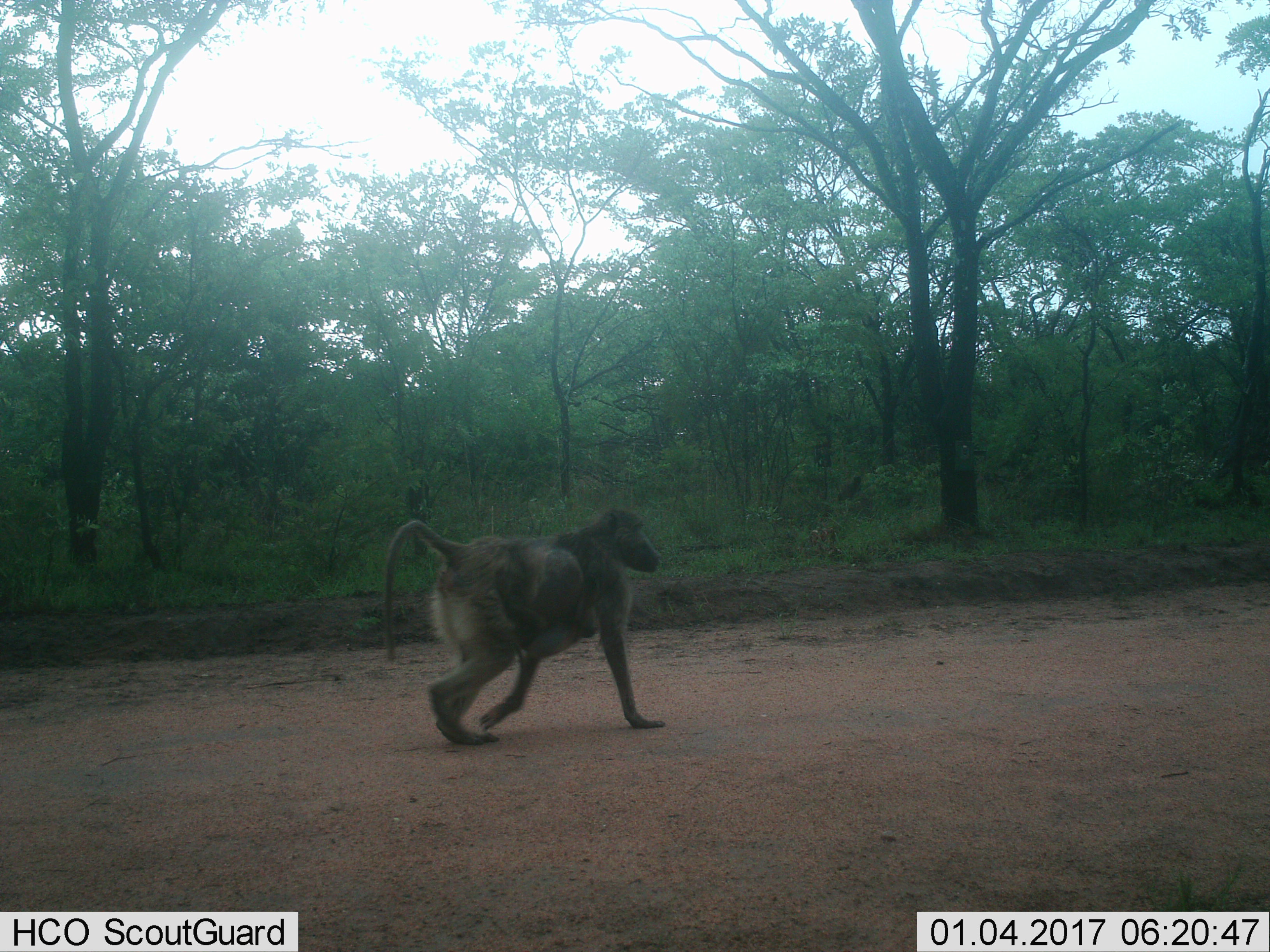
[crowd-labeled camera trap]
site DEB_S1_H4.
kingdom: Animalia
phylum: Chordata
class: Mammalia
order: Primates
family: Cercopithecidae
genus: Papio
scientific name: Papio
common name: baboon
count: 2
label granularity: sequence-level